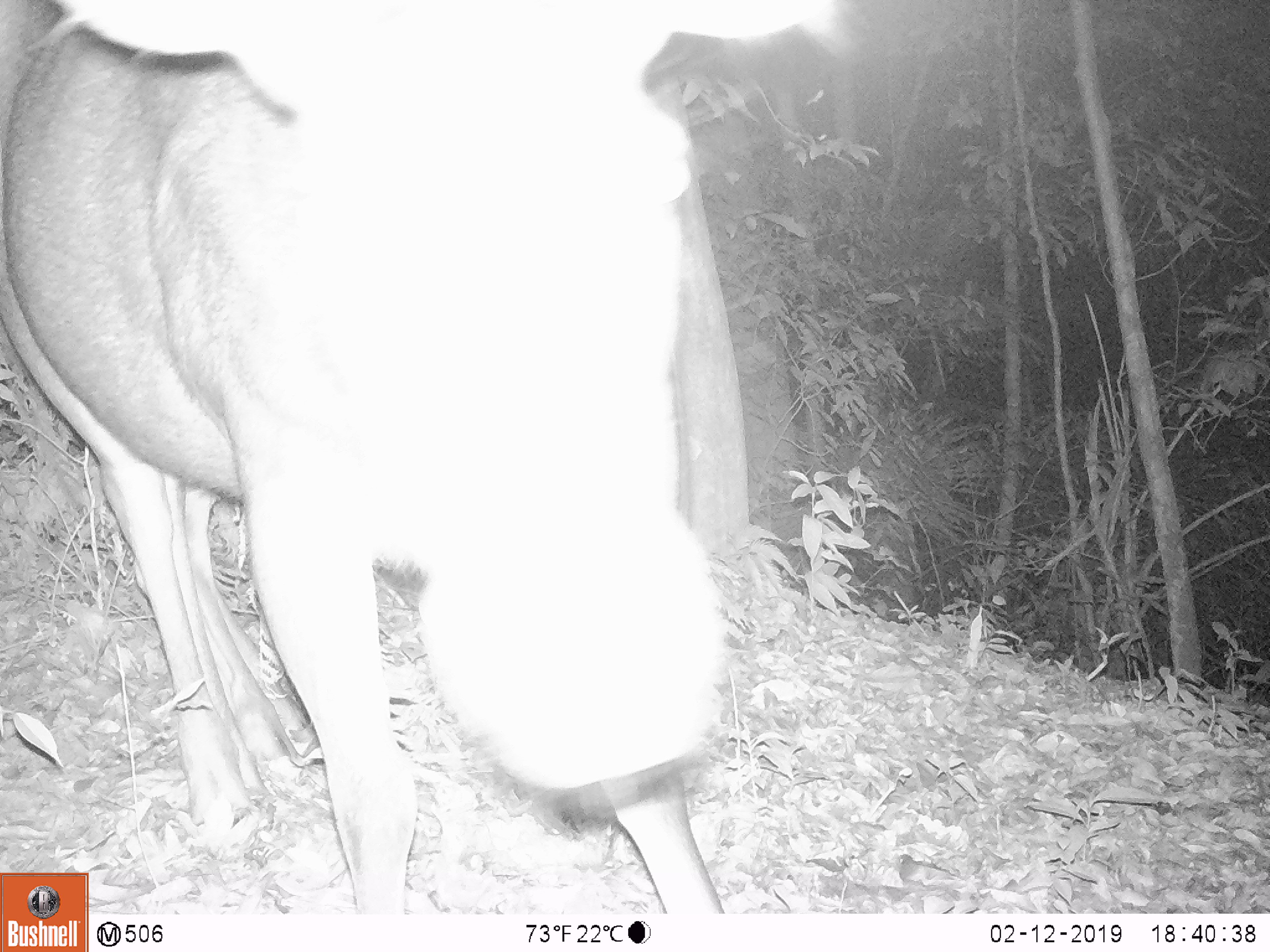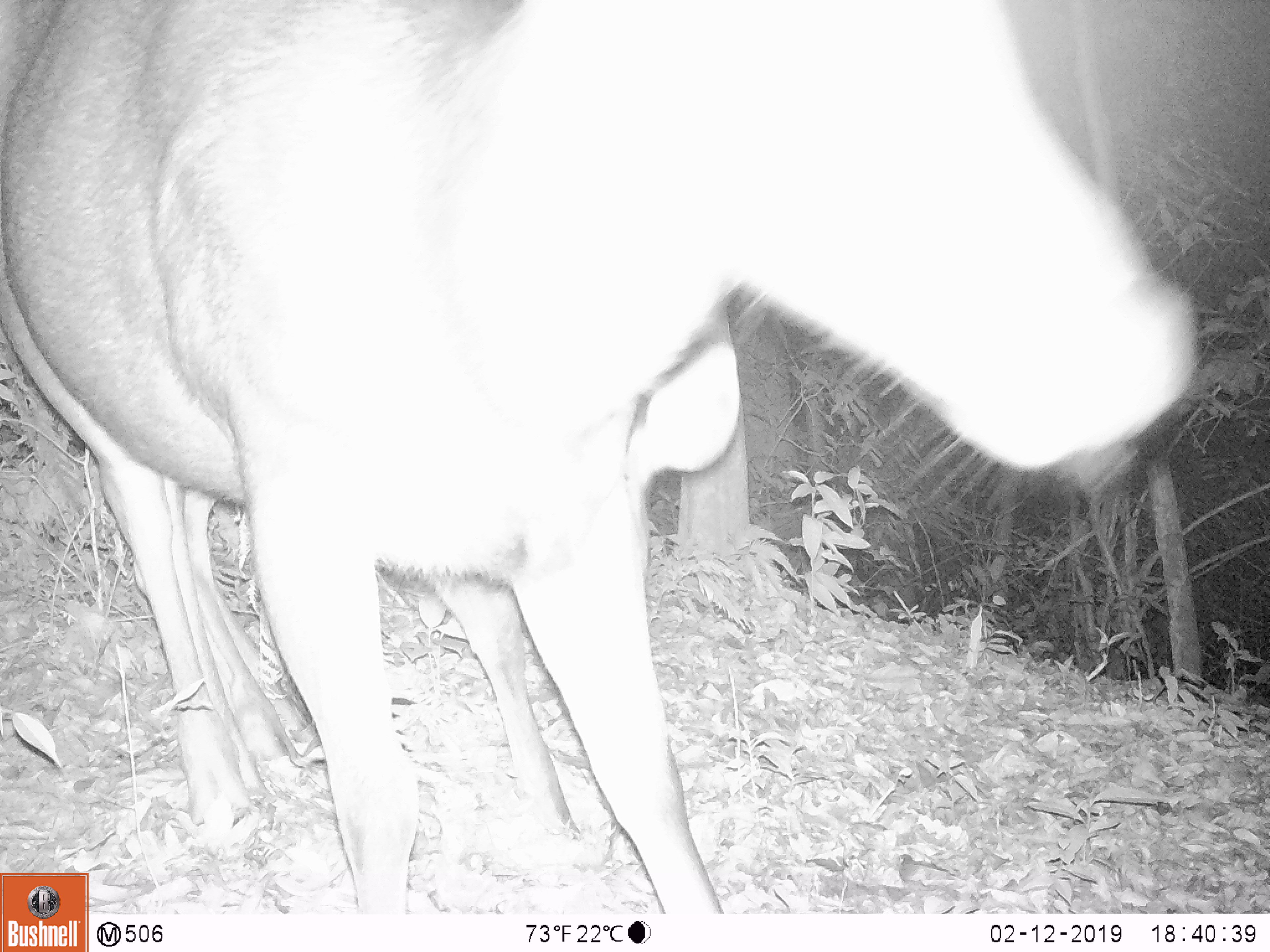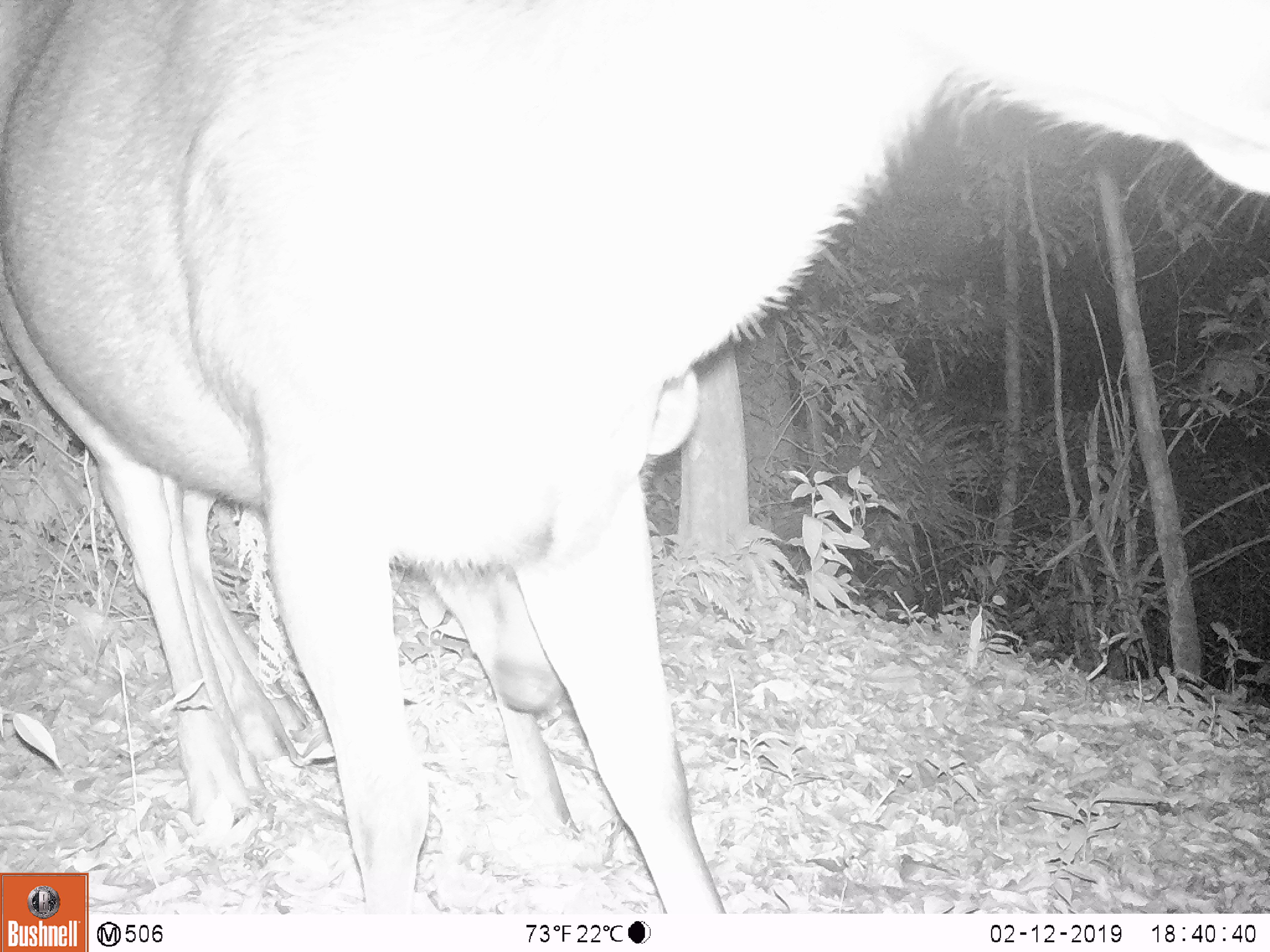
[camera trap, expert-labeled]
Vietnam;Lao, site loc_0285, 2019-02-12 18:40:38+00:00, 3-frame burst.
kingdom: Animalia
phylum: Chordata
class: Mammalia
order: Artiodactyla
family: Cervidae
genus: Rusa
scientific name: Rusa unicolor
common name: sambar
Sambar (Rusa unicolor). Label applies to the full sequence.